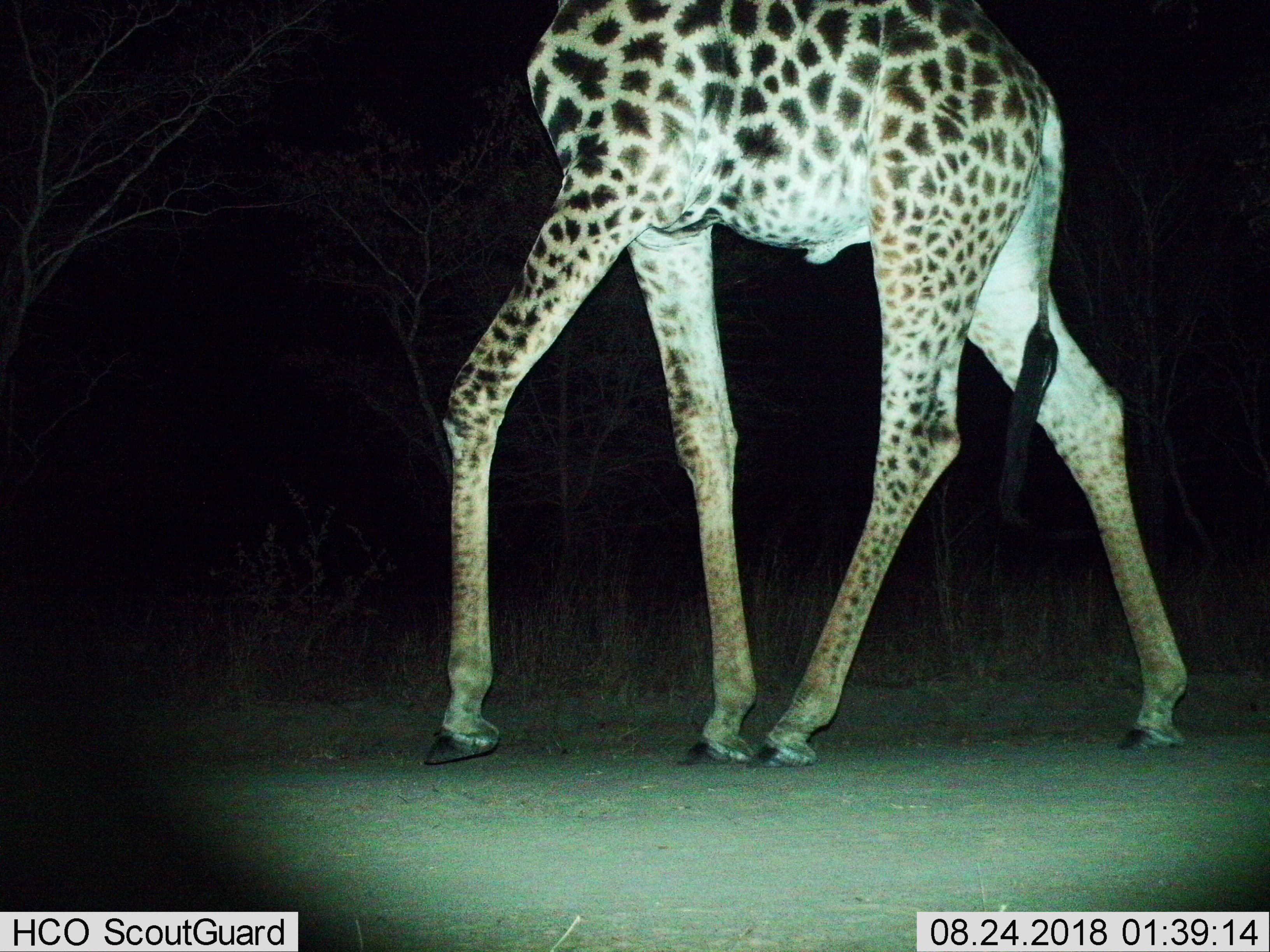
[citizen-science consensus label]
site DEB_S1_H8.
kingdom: Animalia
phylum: Chordata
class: Mammalia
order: Artiodactyla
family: Giraffidae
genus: Giraffa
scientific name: Giraffa camelopardalis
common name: giraffe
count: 1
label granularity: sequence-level